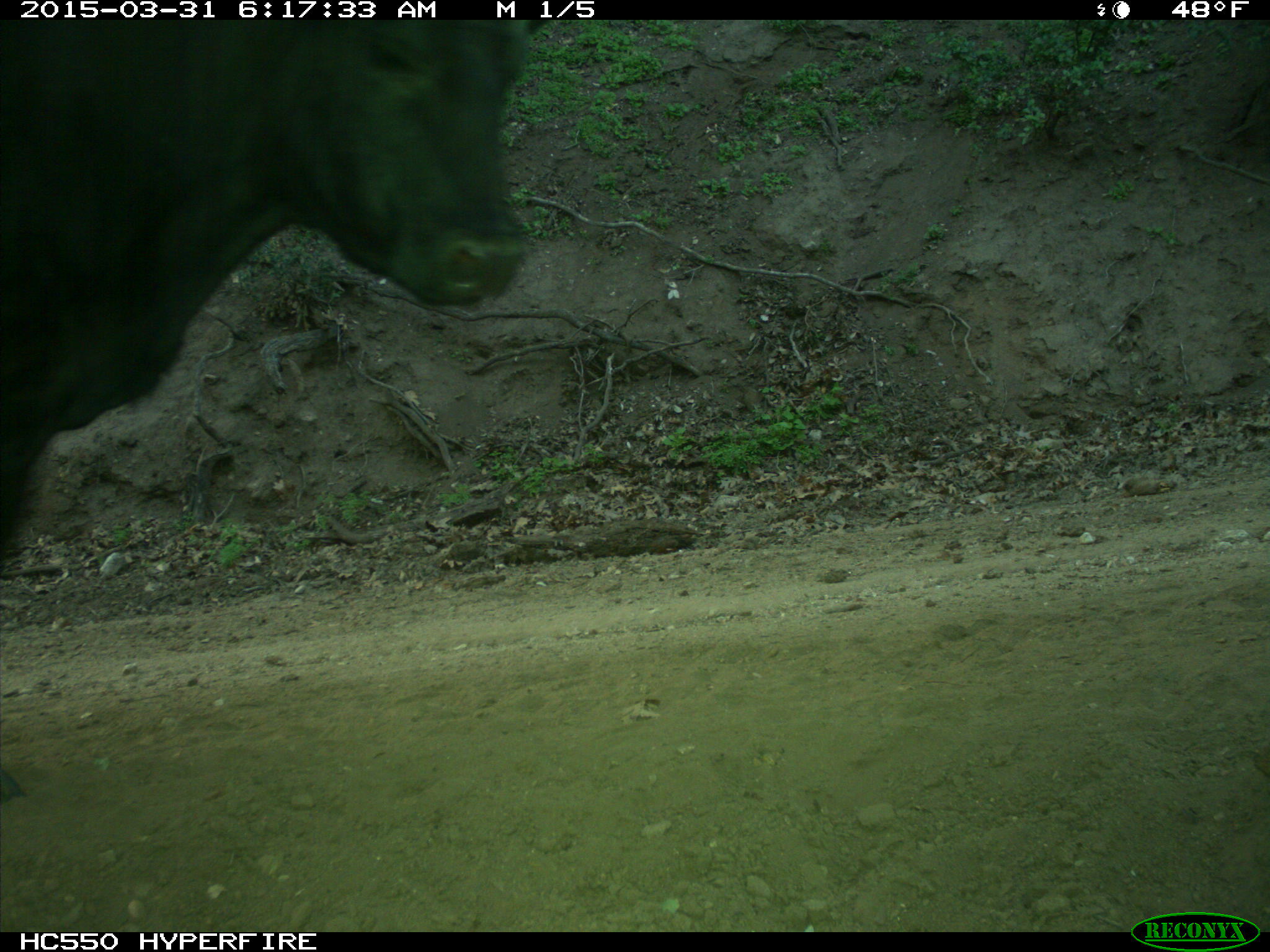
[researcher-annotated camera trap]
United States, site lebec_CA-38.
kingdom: Animalia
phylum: Chordata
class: Mammalia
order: Artiodactyla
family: Bovidae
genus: Bos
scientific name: Bos taurus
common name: domestic cow